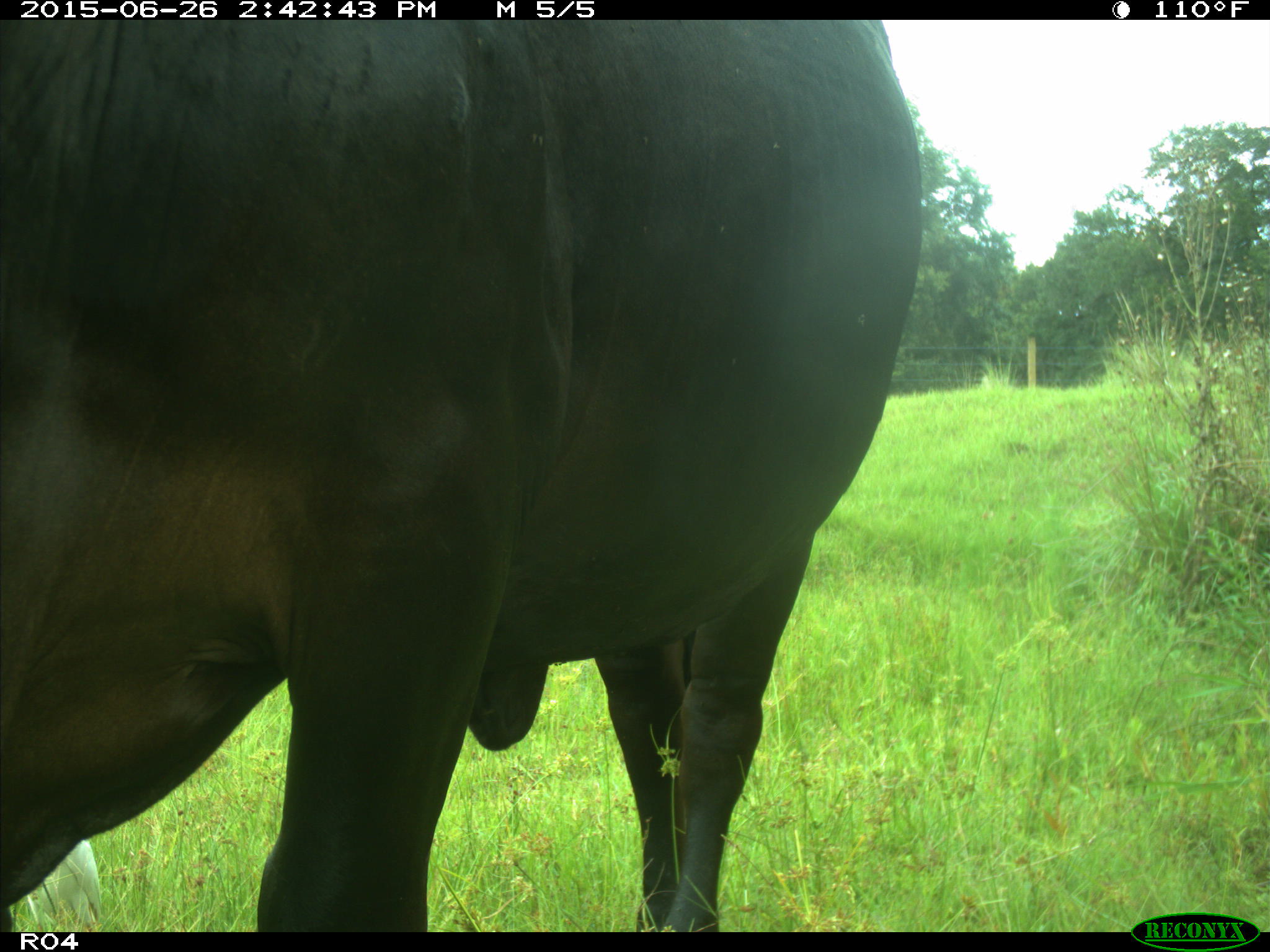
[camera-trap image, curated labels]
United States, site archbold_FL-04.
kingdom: Animalia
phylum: Chordata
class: Mammalia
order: Artiodactyla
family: Bovidae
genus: Bos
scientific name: Bos taurus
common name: domestic cow